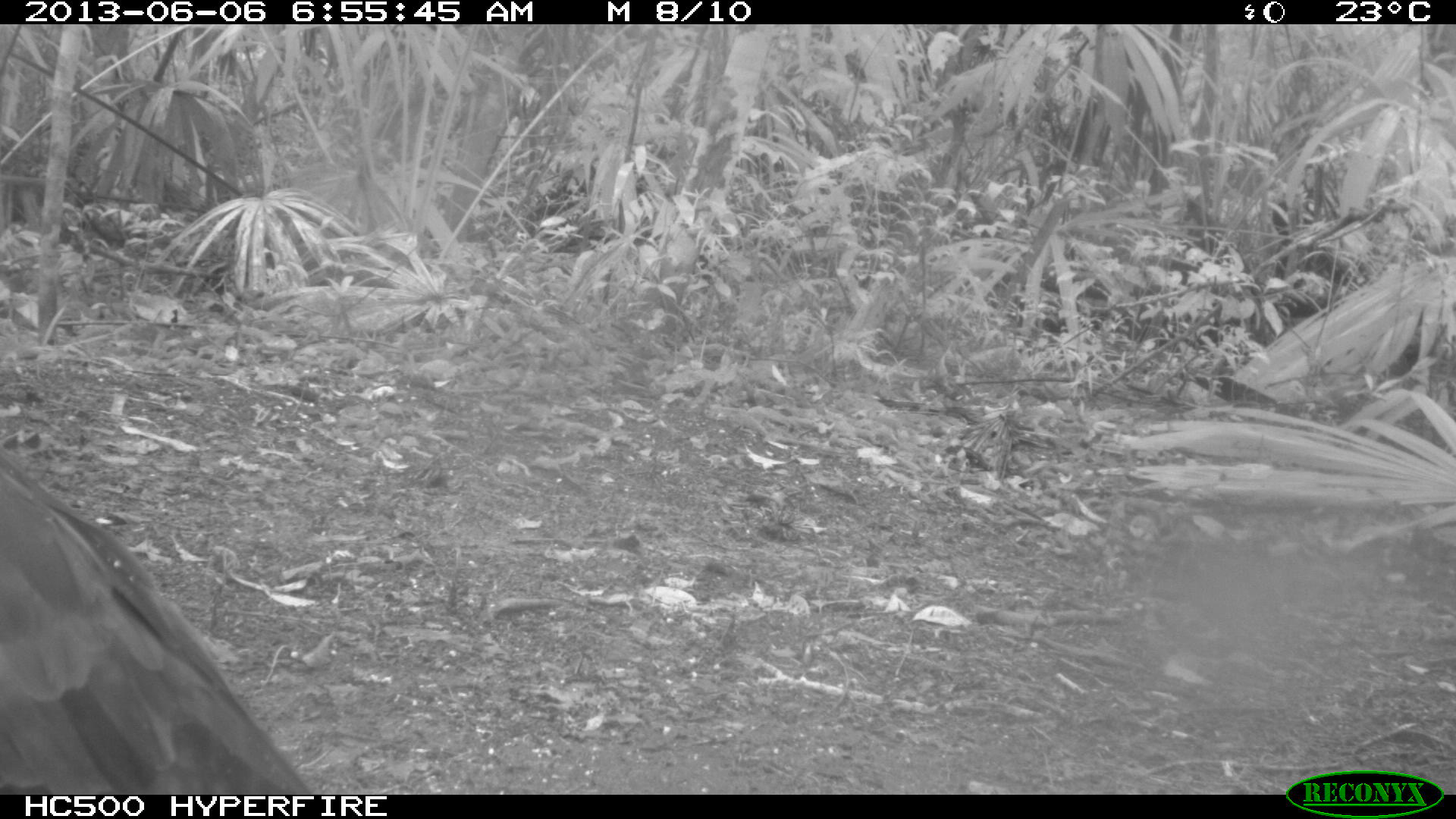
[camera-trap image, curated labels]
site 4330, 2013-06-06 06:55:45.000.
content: unidentified animal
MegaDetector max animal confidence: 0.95